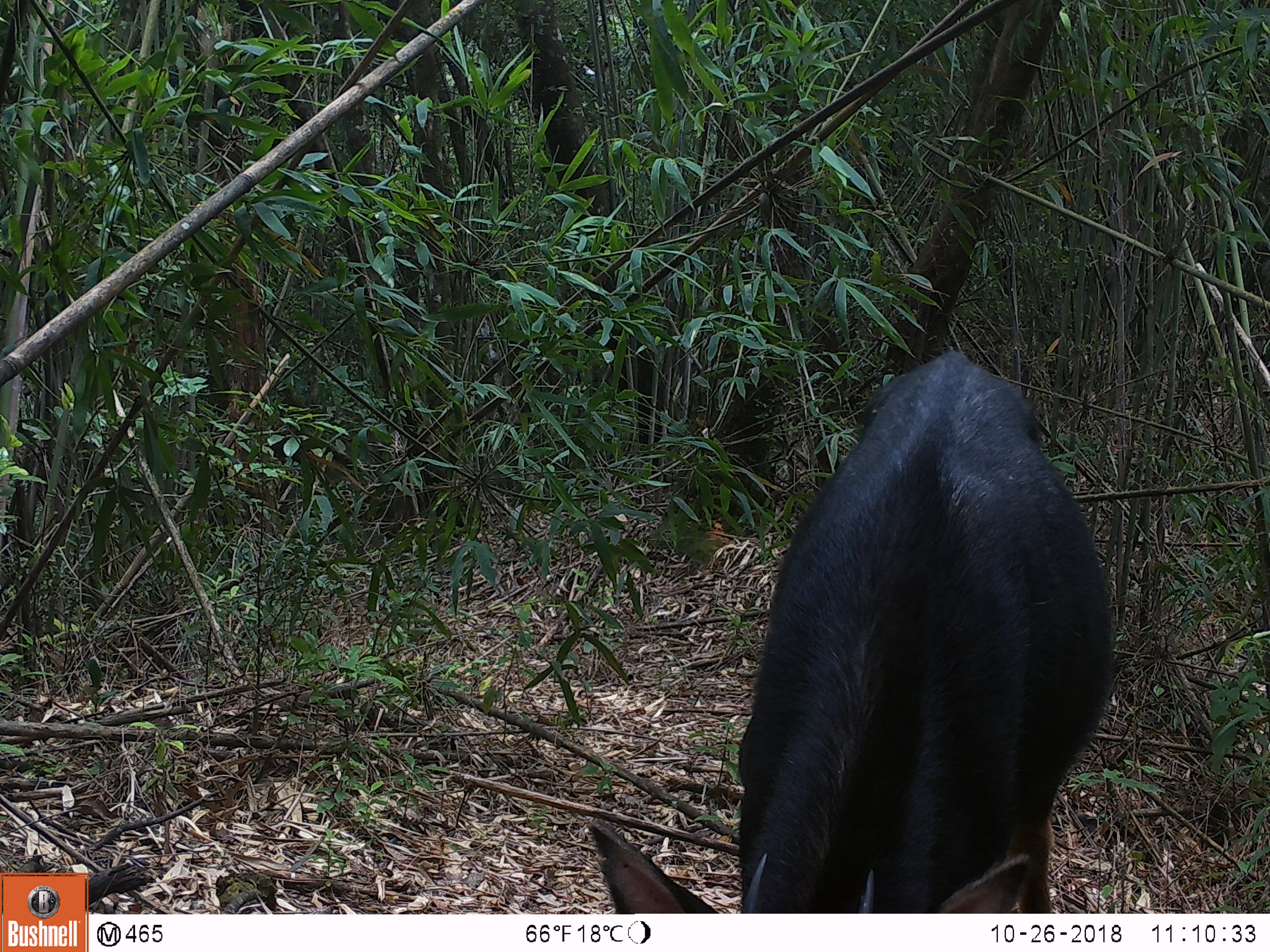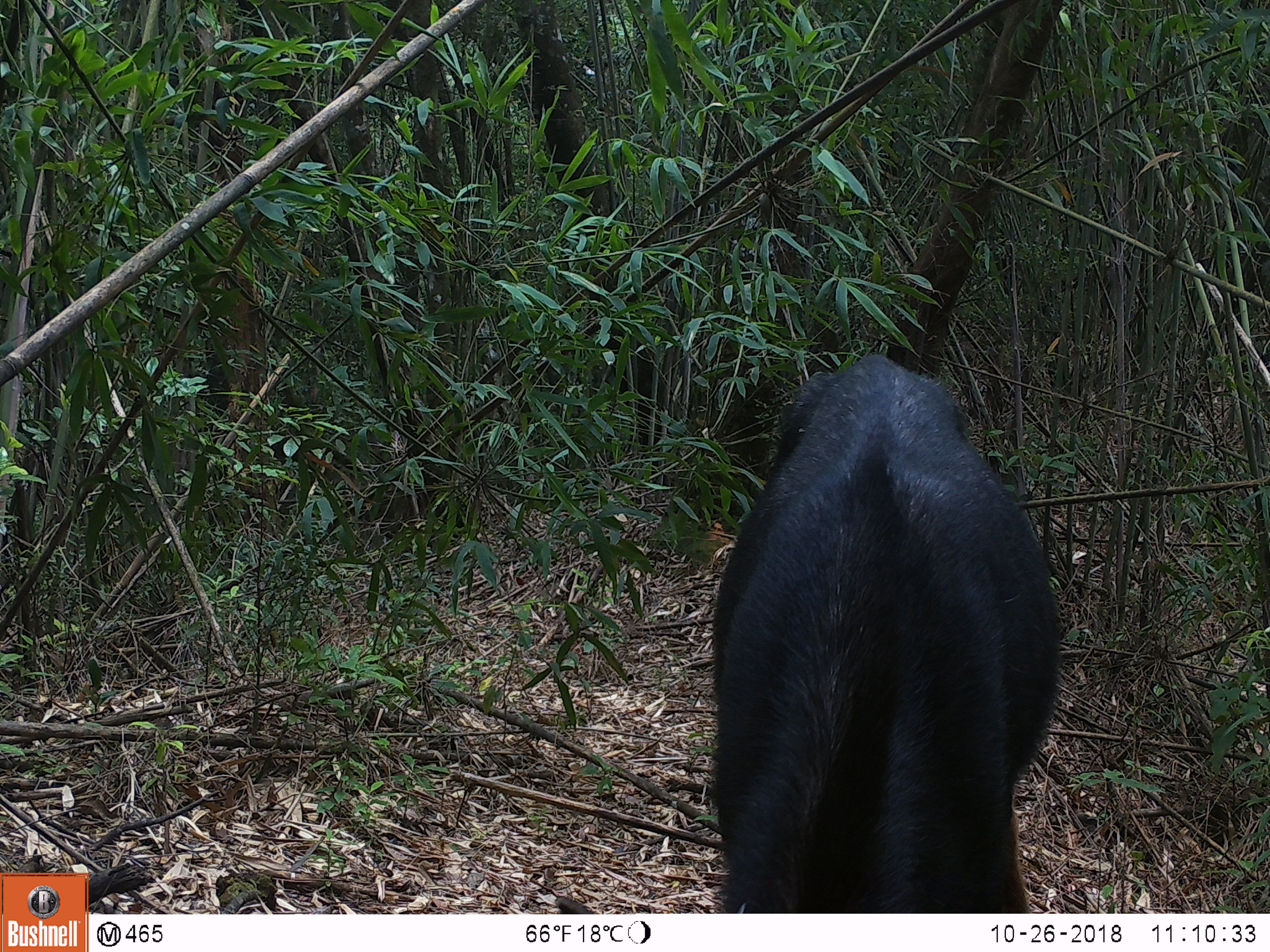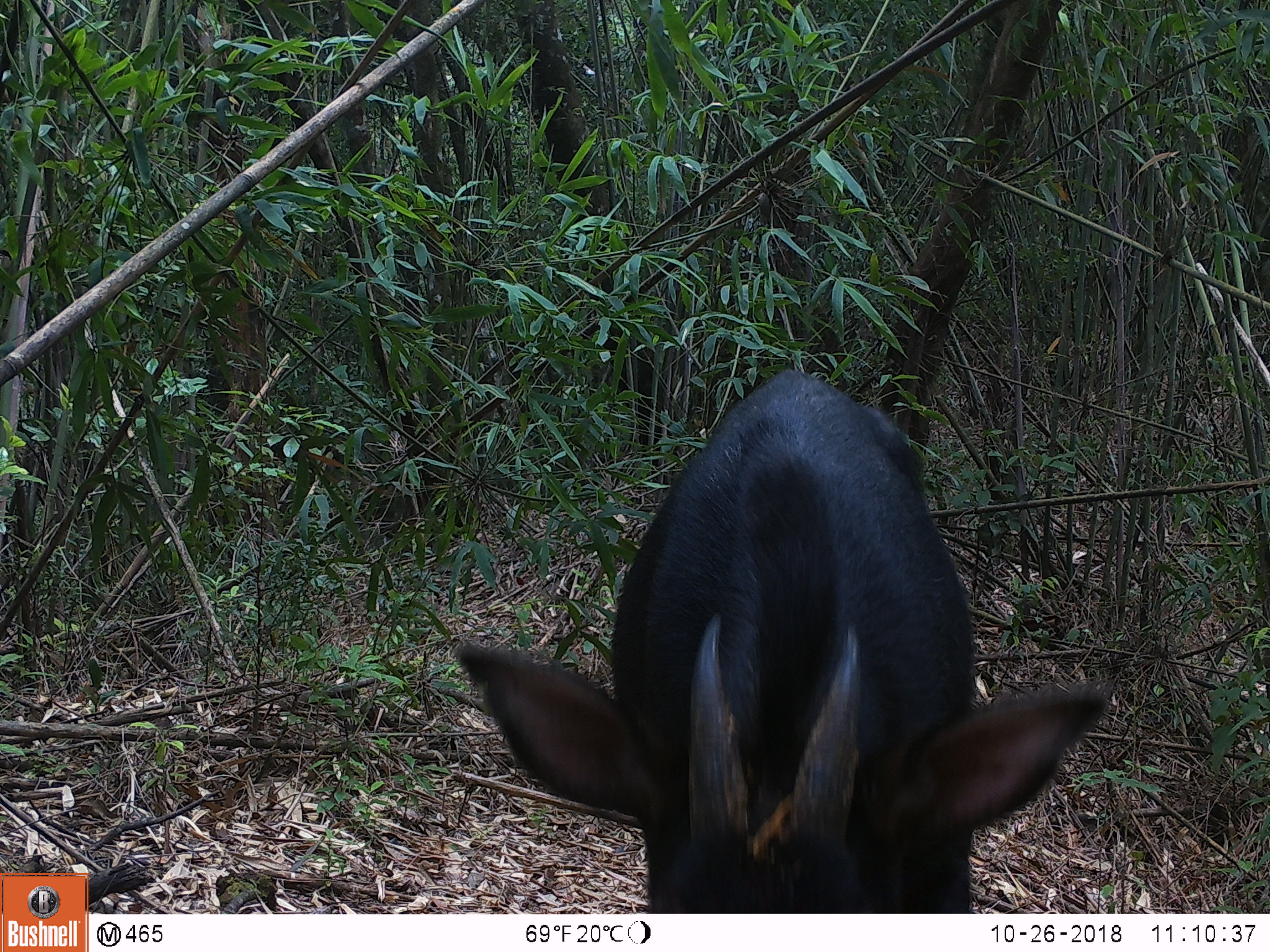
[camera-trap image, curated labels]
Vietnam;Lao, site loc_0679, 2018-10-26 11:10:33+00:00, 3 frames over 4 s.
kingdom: Animalia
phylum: Chordata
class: Mammalia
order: Artiodactyla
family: Bovidae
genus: Capricornis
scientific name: Capricornis sumatraensis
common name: chinese serow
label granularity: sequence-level